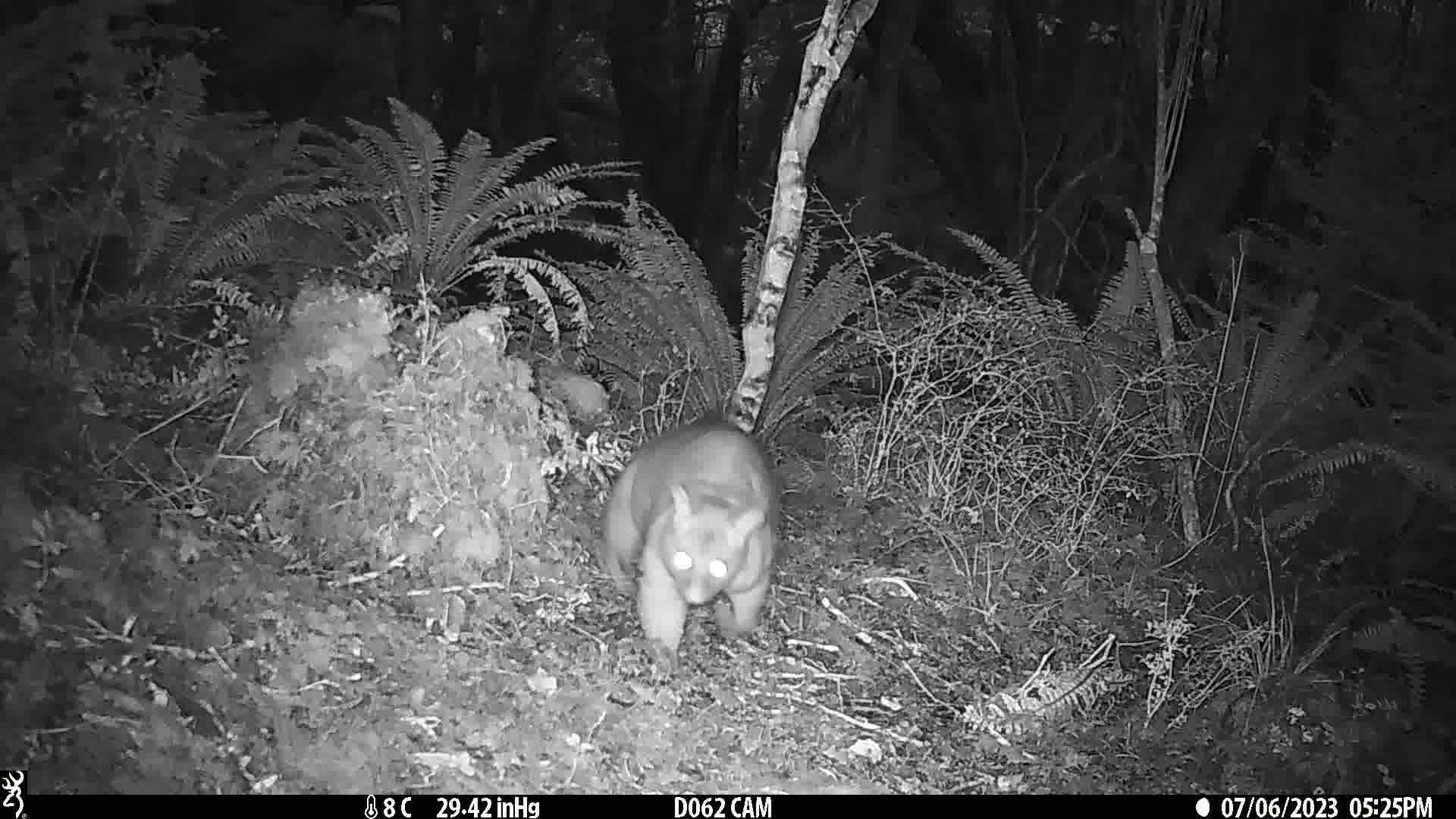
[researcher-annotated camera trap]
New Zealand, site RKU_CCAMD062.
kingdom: Animalia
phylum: Chordata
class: Mammalia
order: Diprotodontia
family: Phalangeridae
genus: Trichosurus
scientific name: Trichosurus vulpecula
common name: common brushtail possum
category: possum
Possum (common brushtail possum) (Trichosurus vulpecula).